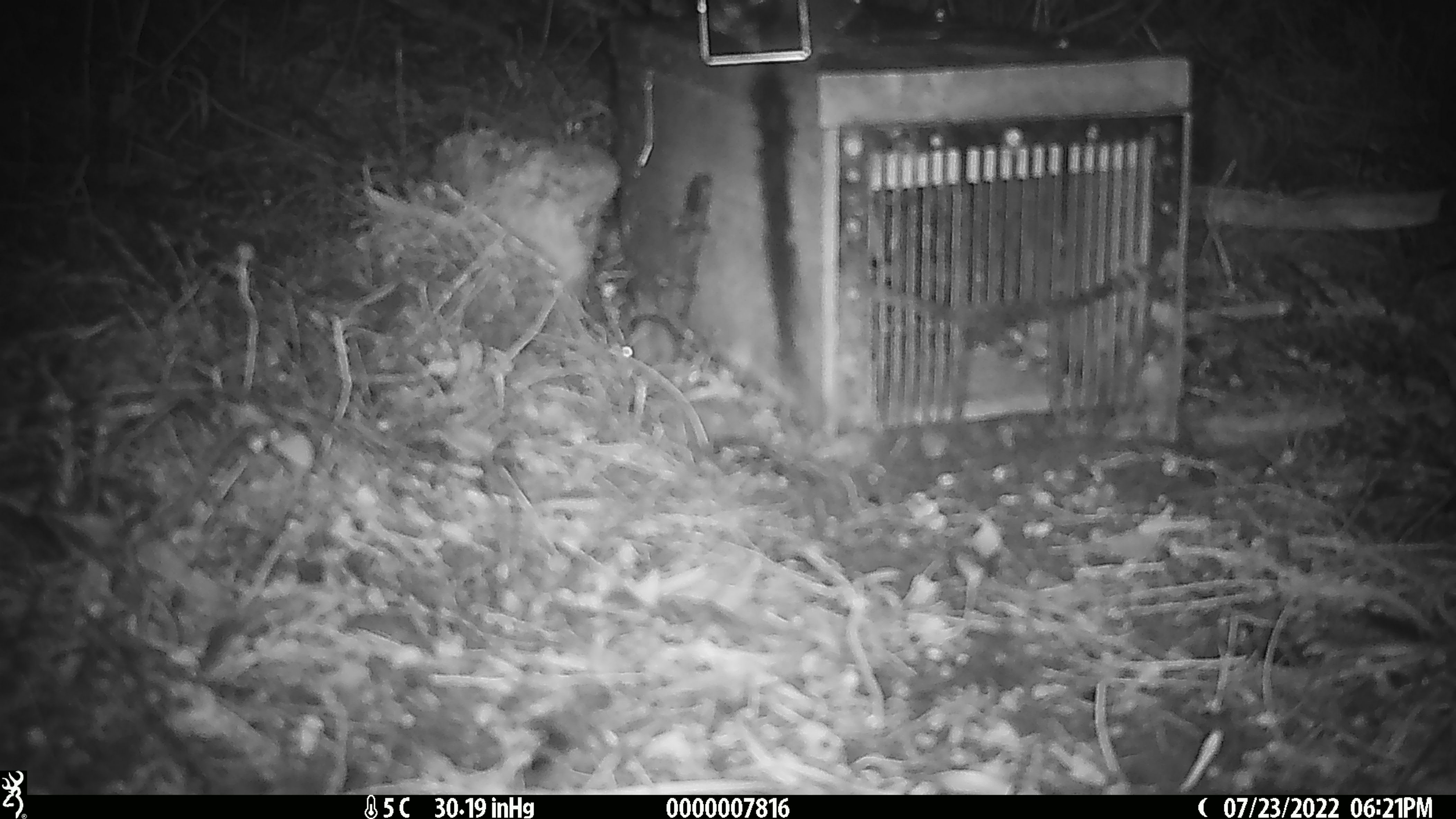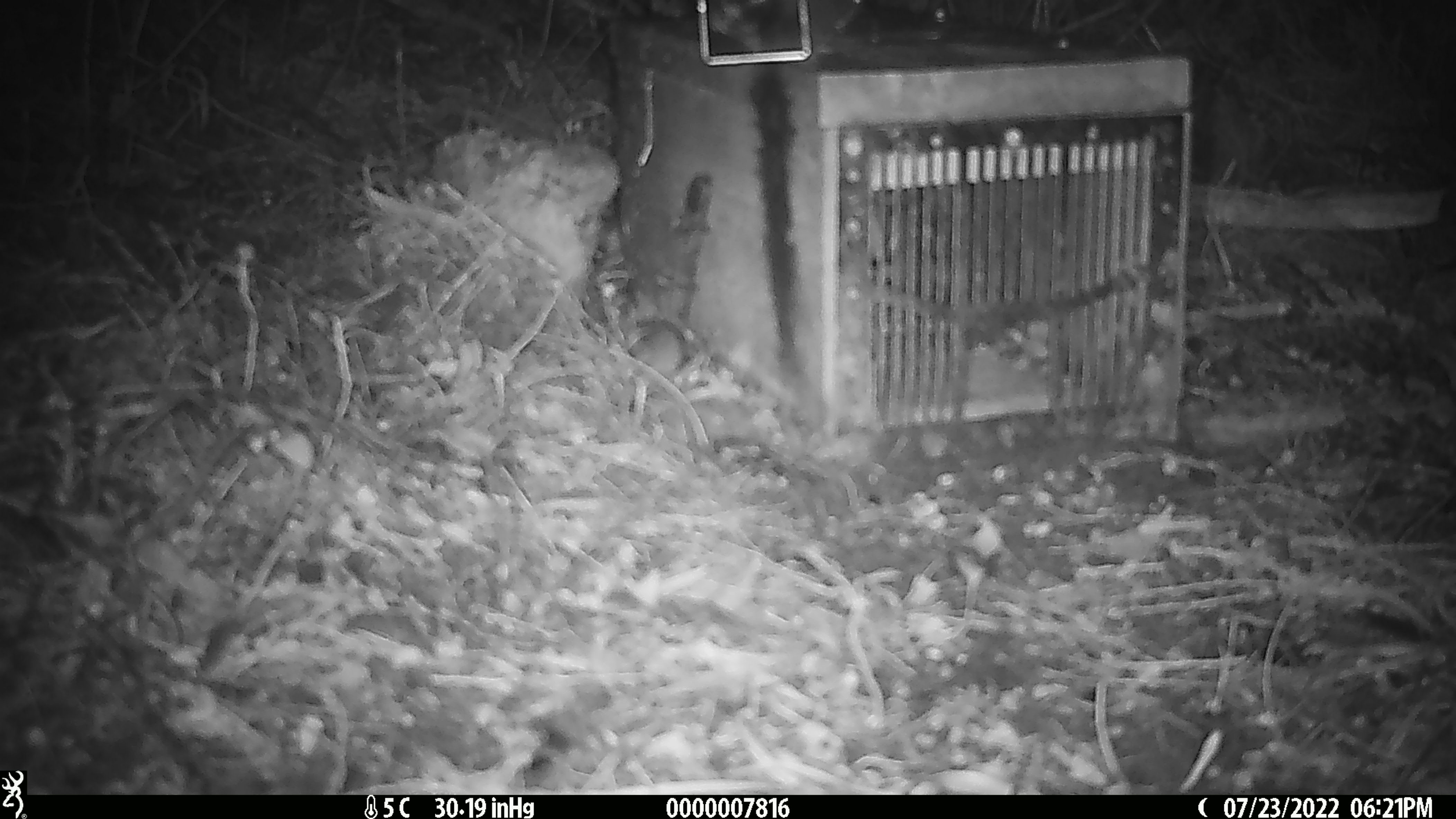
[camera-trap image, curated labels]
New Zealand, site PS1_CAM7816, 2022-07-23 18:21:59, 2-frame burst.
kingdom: Animalia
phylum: Chordata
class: Mammalia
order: Rodentia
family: Muridae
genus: Mus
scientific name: Mus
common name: mouse